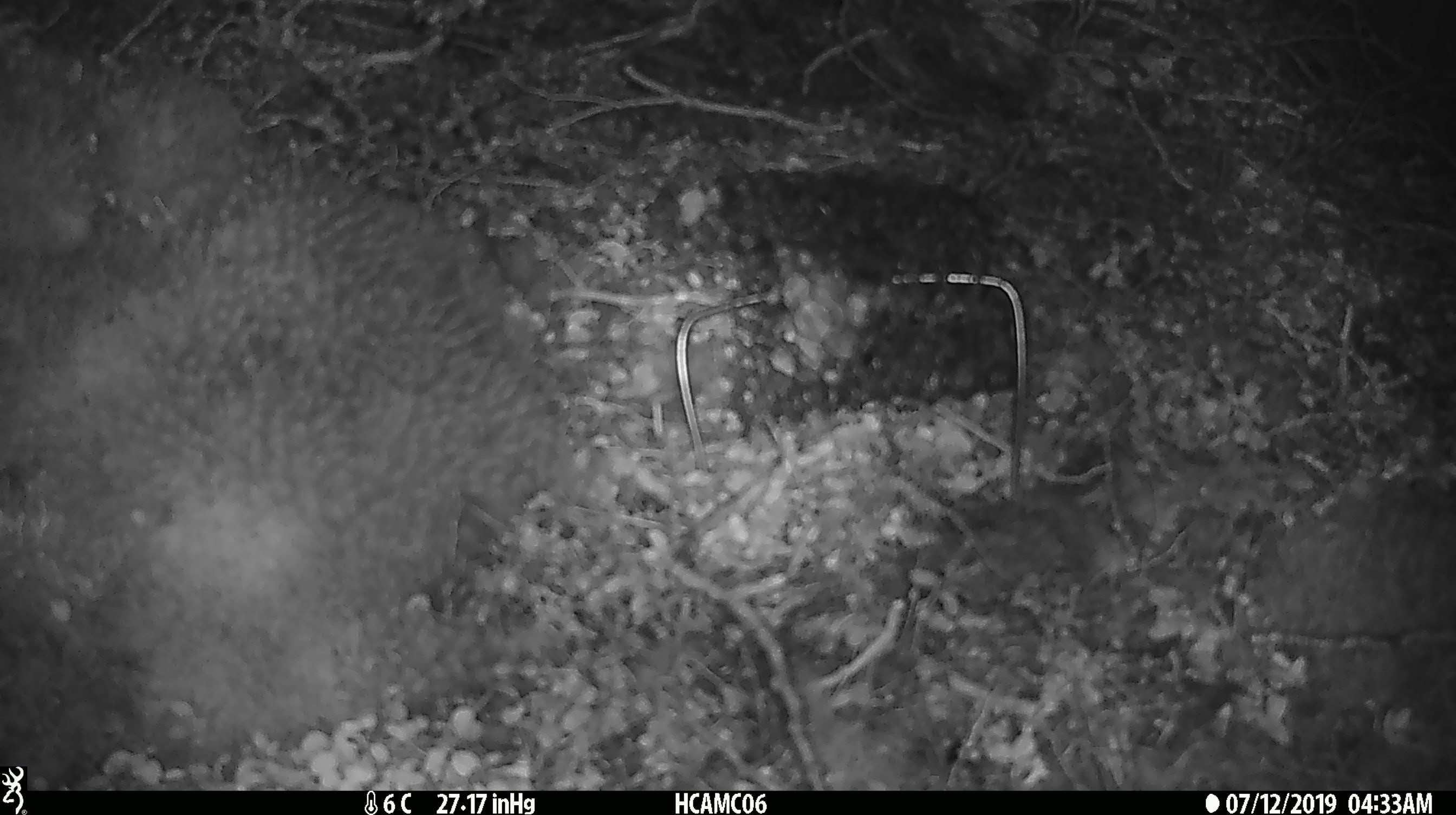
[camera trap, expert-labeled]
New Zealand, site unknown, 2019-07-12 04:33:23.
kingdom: Animalia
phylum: Chordata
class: Mammalia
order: Rodentia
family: Muridae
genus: Mus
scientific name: Mus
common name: mouse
Mouse (Mus).